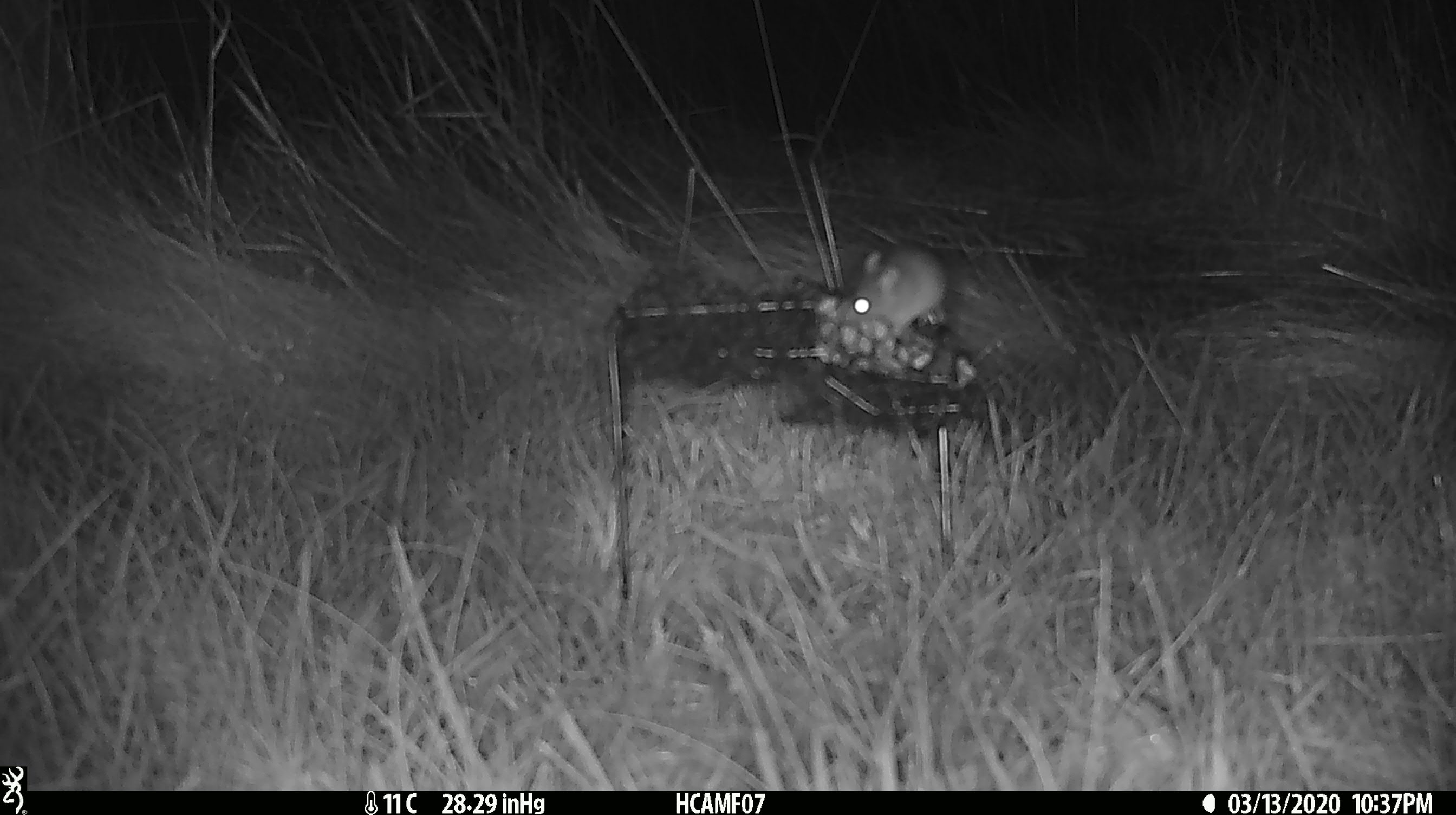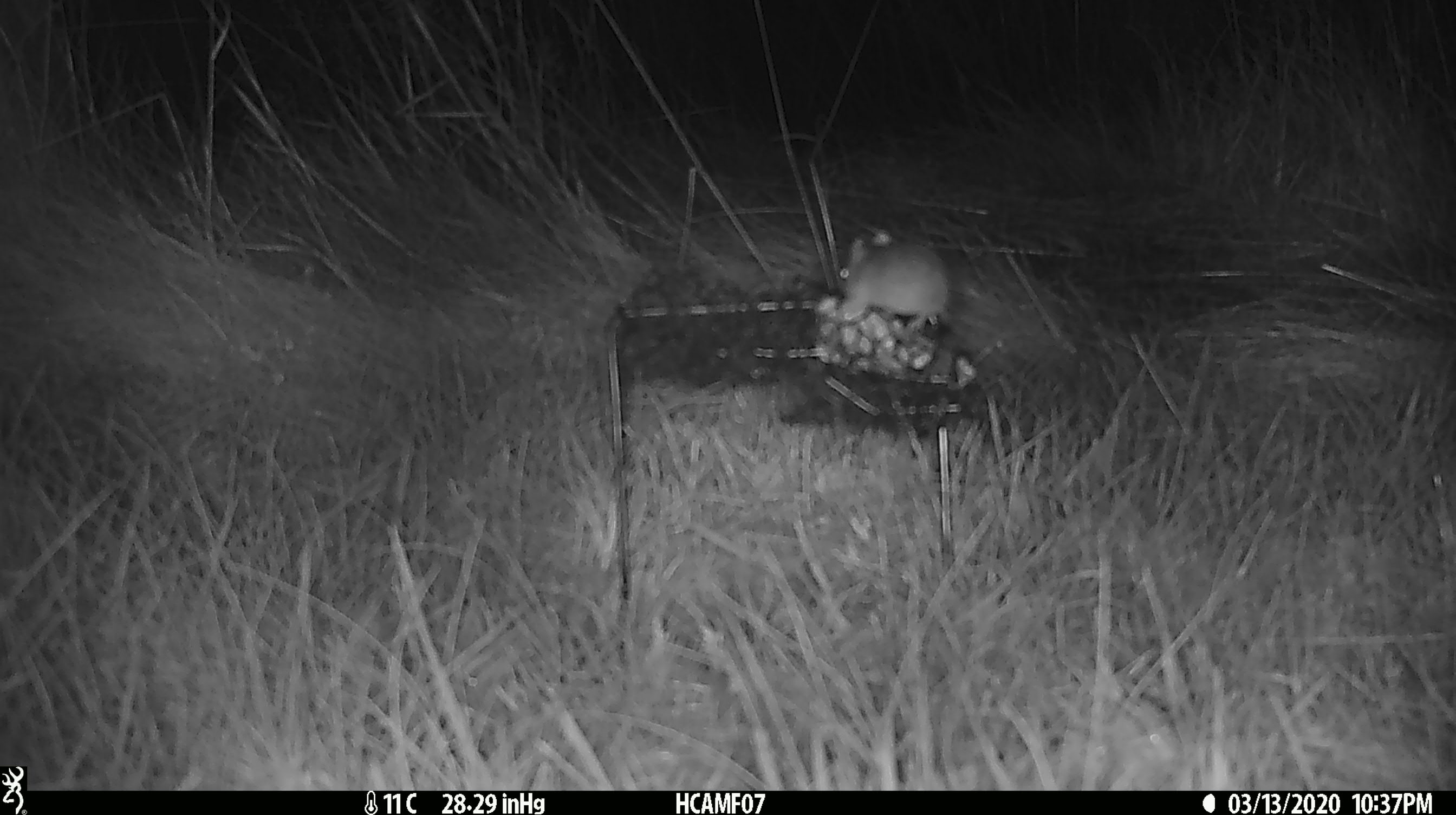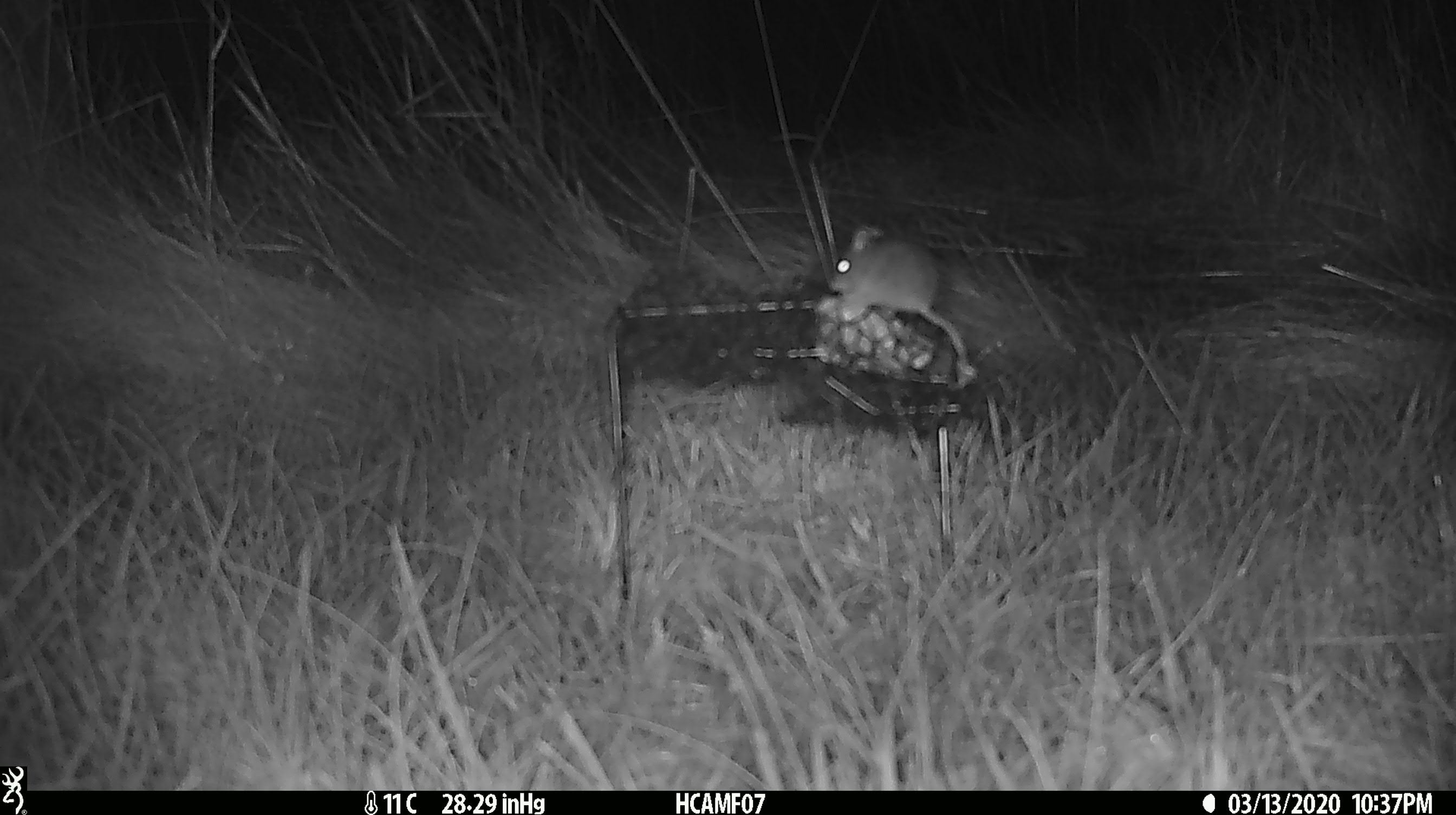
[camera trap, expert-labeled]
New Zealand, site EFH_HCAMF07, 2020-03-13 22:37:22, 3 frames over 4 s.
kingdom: Animalia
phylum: Chordata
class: Mammalia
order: Rodentia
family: Muridae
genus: Mus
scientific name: Mus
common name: mouse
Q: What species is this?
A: Mouse (Mus).